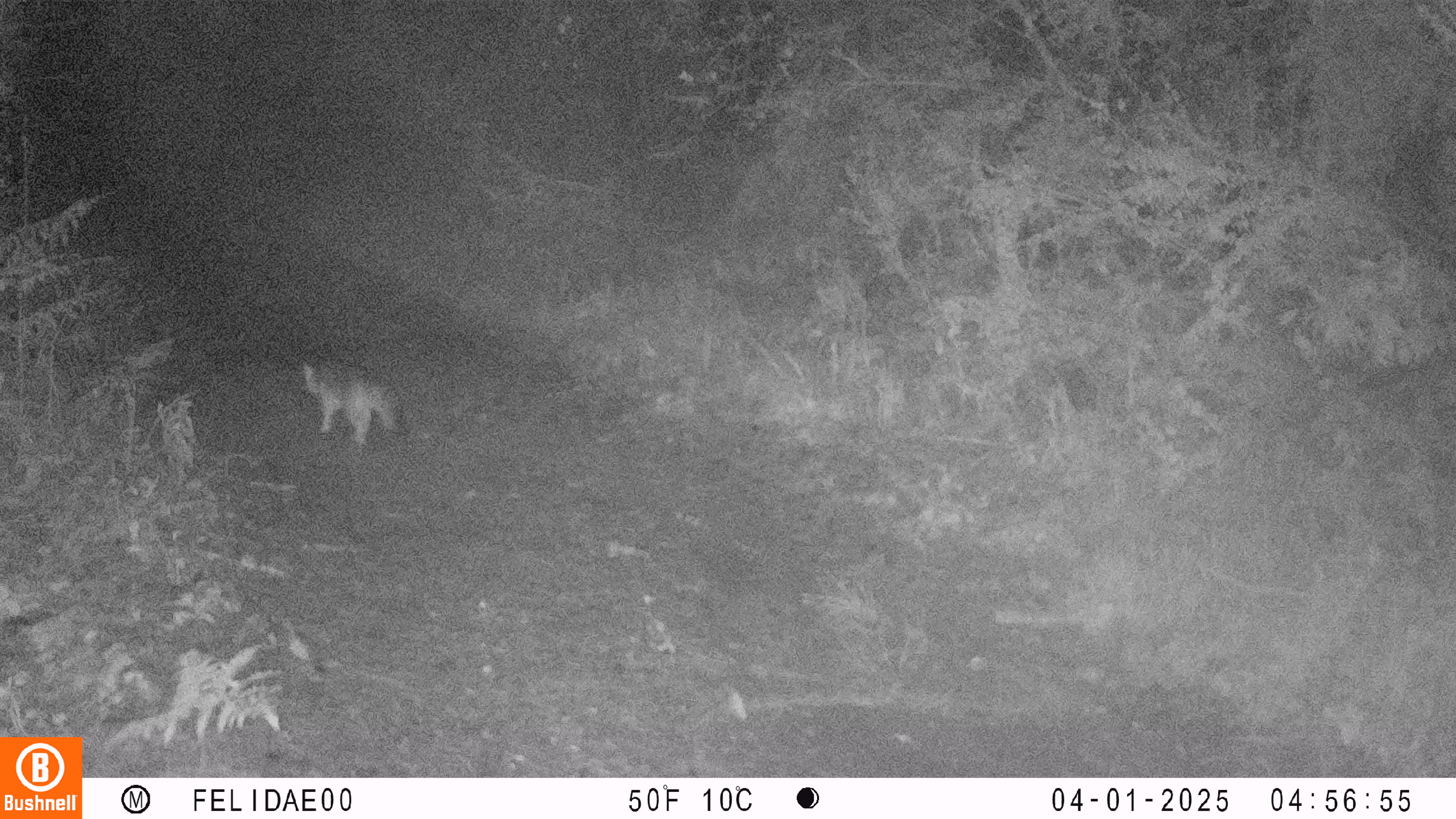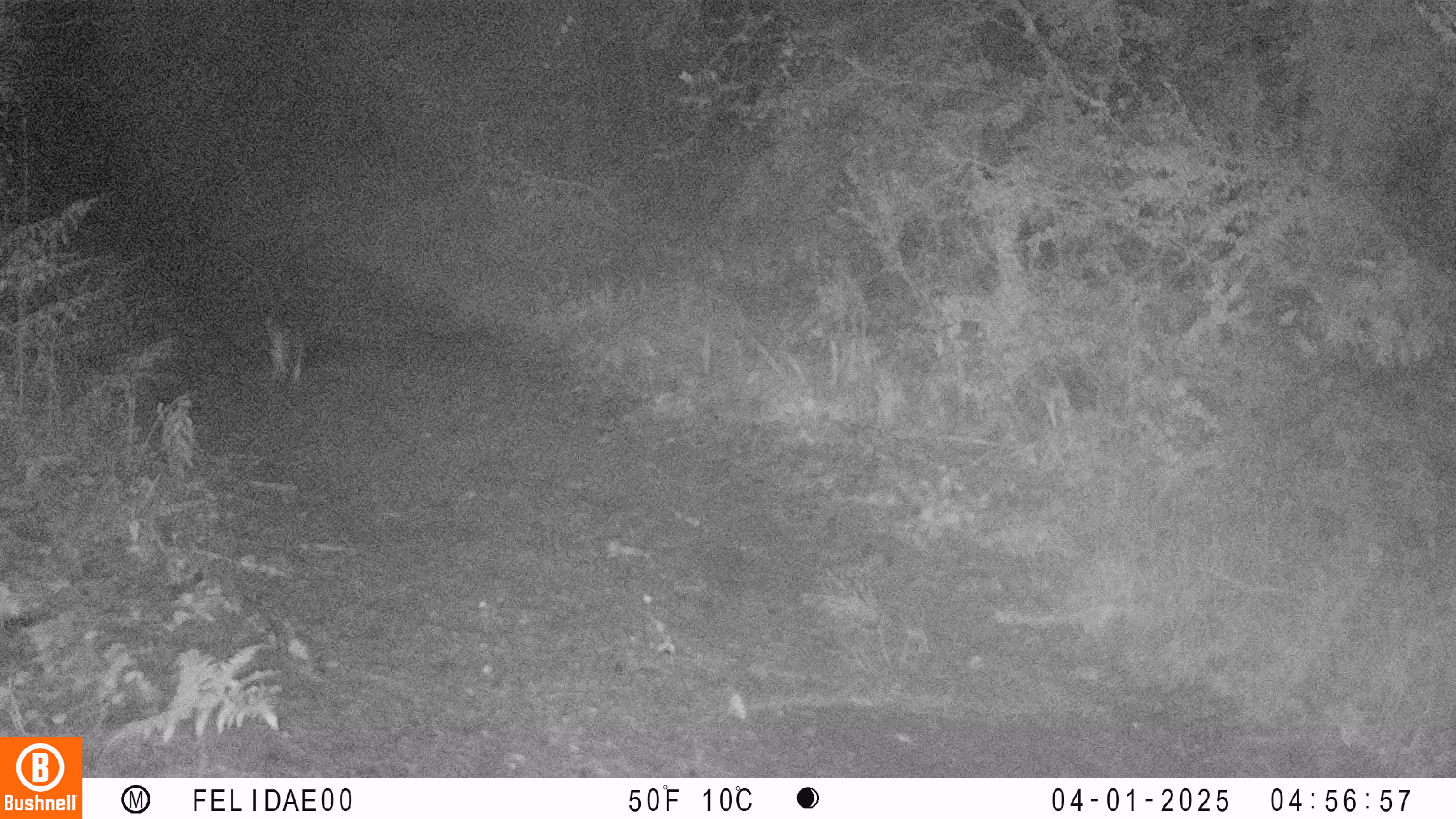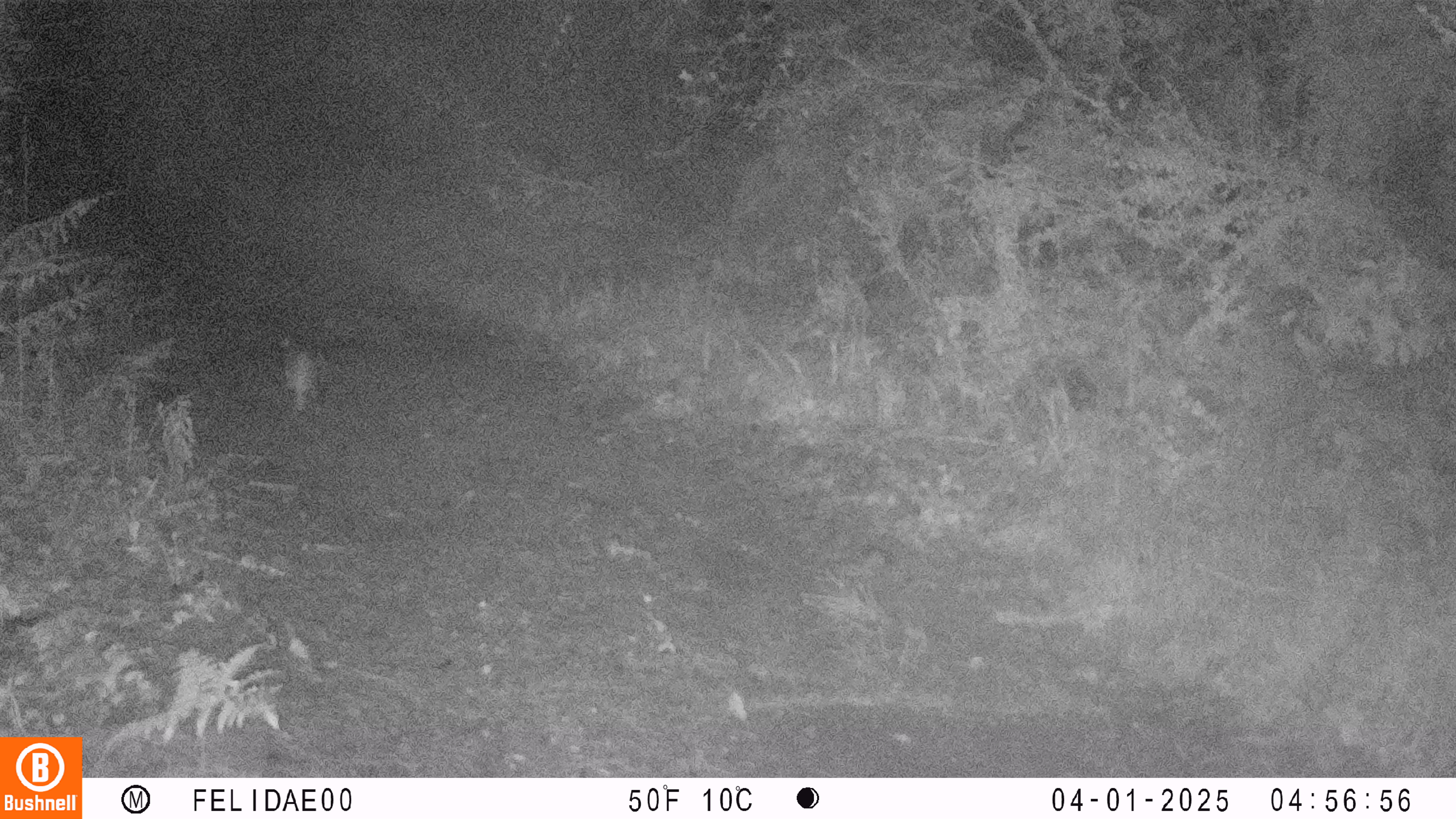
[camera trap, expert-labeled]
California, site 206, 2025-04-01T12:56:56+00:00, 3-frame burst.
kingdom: Animalia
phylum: Chordata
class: Mammalia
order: Carnivora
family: Canidae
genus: Urocyon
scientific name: Urocyon cinereoargenteus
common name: gray fox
Gray fox (Urocyon cinereoargenteus).